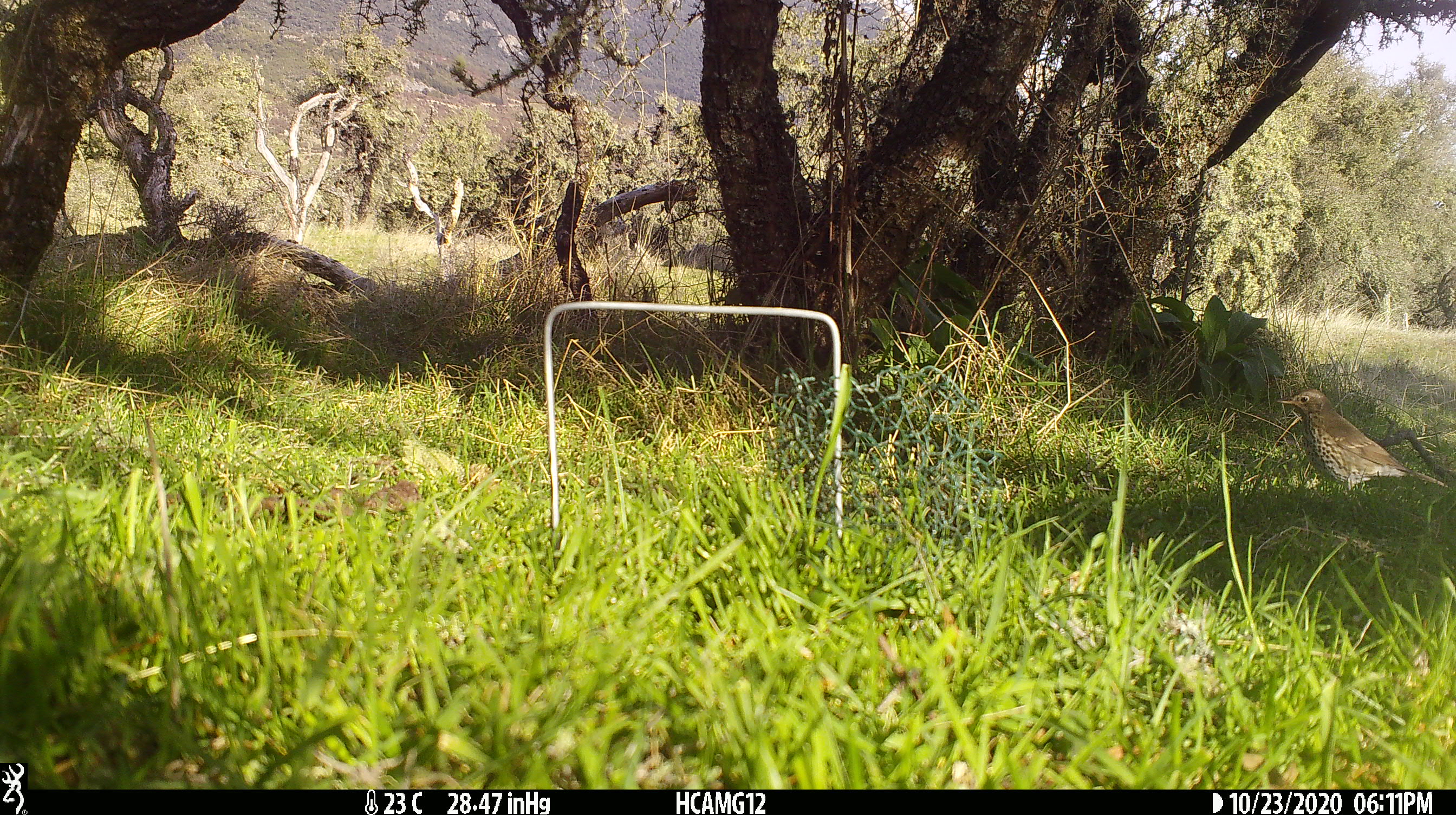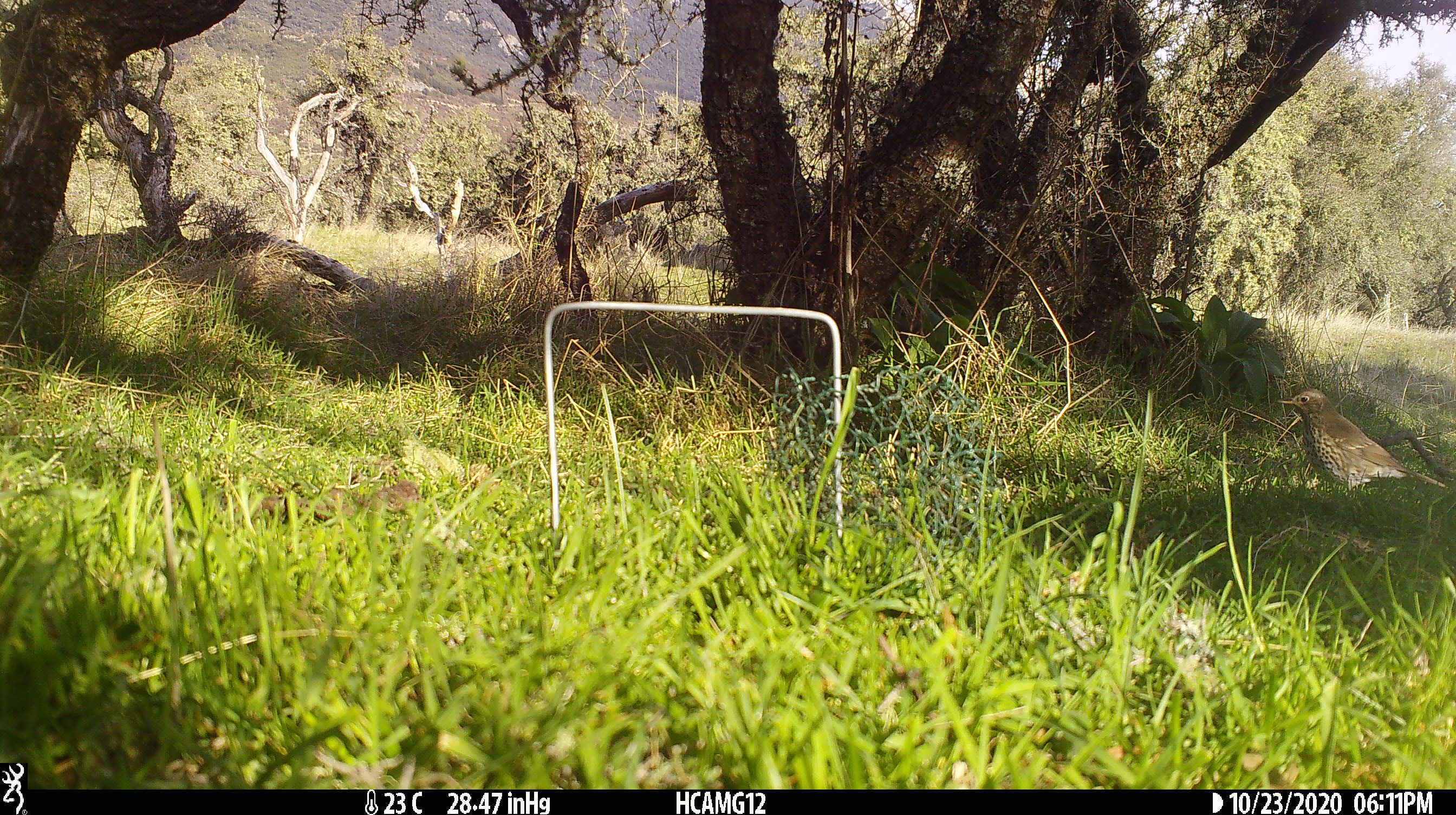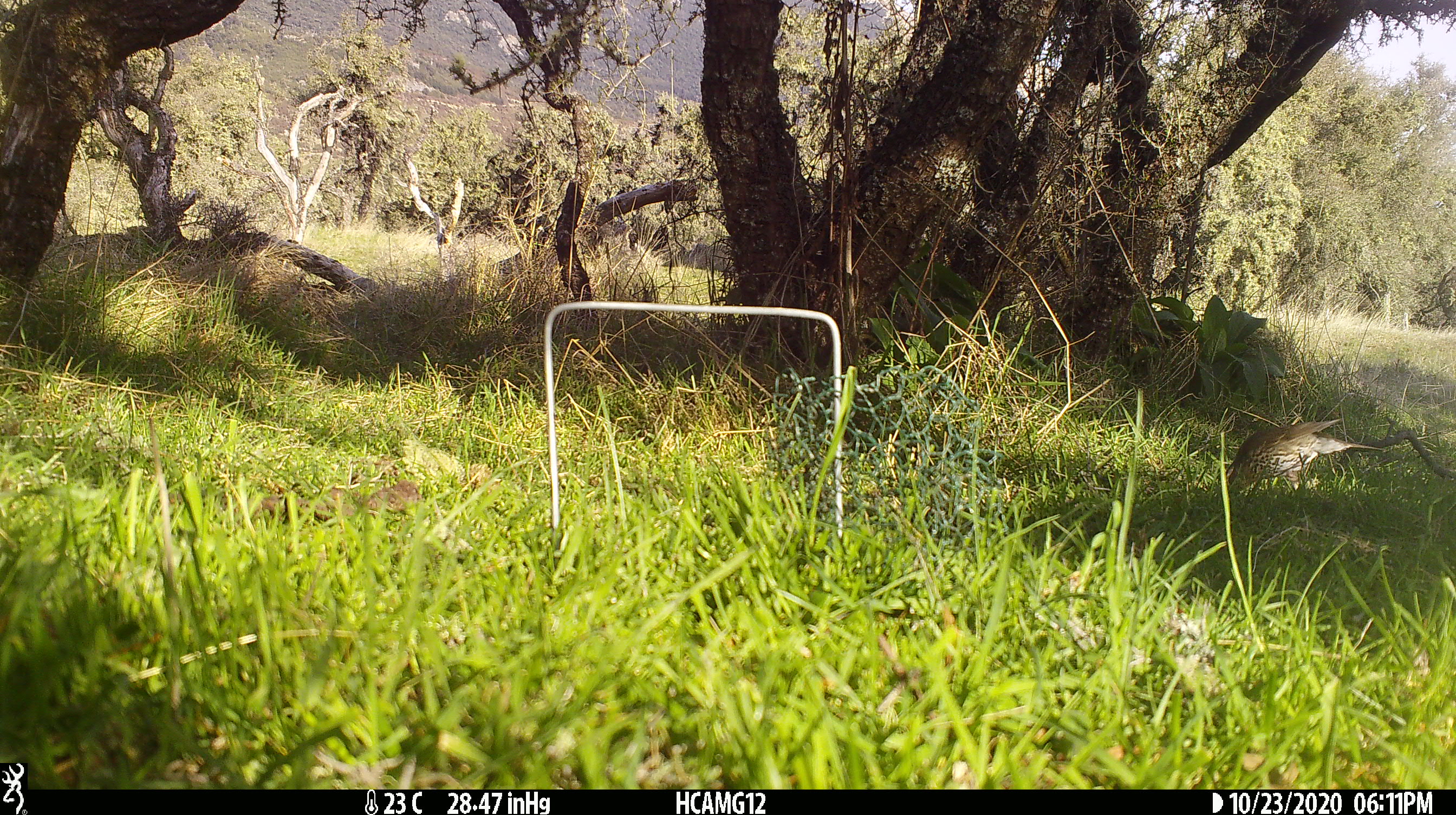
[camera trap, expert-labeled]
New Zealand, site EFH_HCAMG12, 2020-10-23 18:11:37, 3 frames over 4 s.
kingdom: Animalia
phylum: Chordata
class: Aves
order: Passeriformes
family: Turdidae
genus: Turdus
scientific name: Turdus philomelos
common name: song thrush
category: thrush